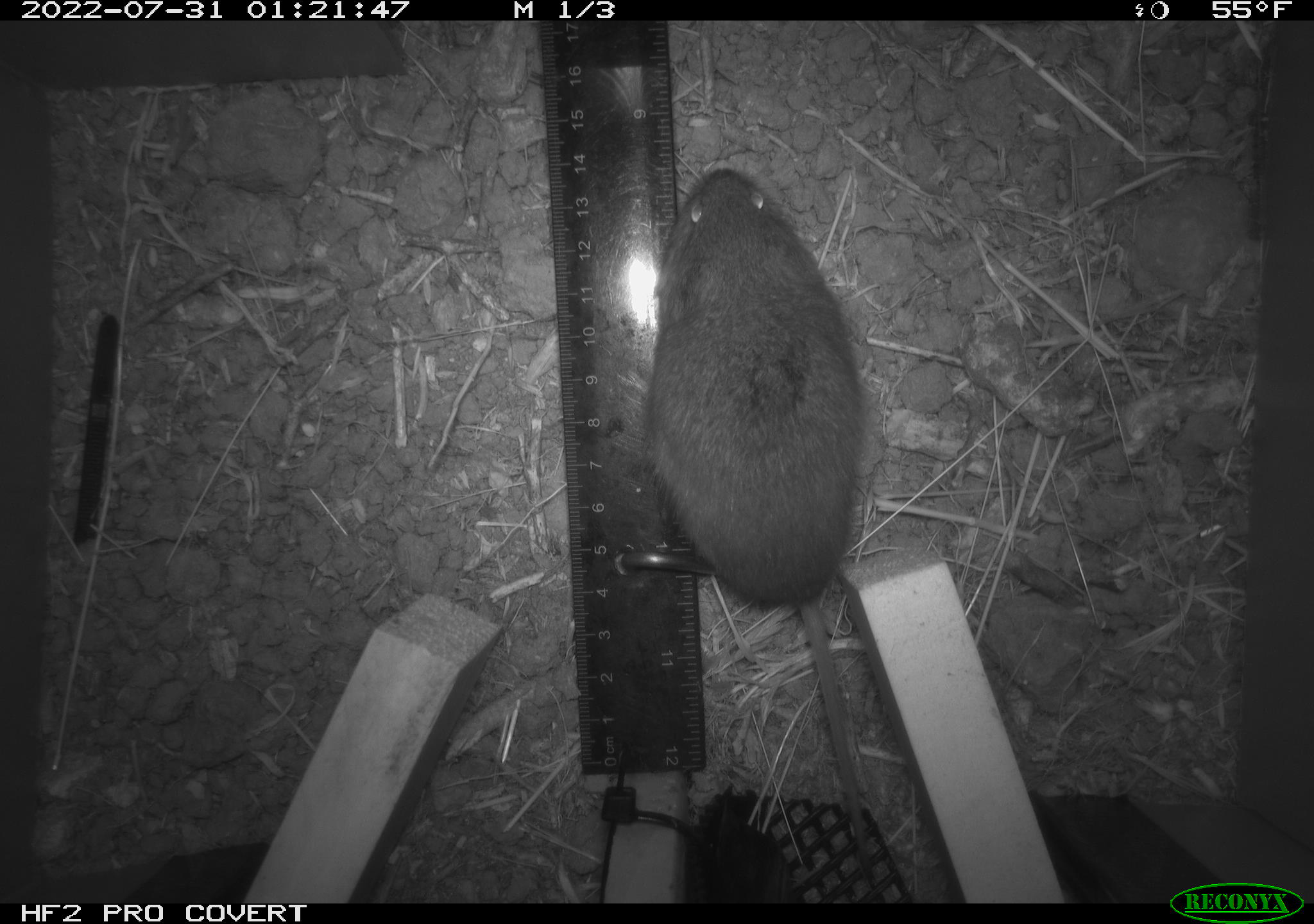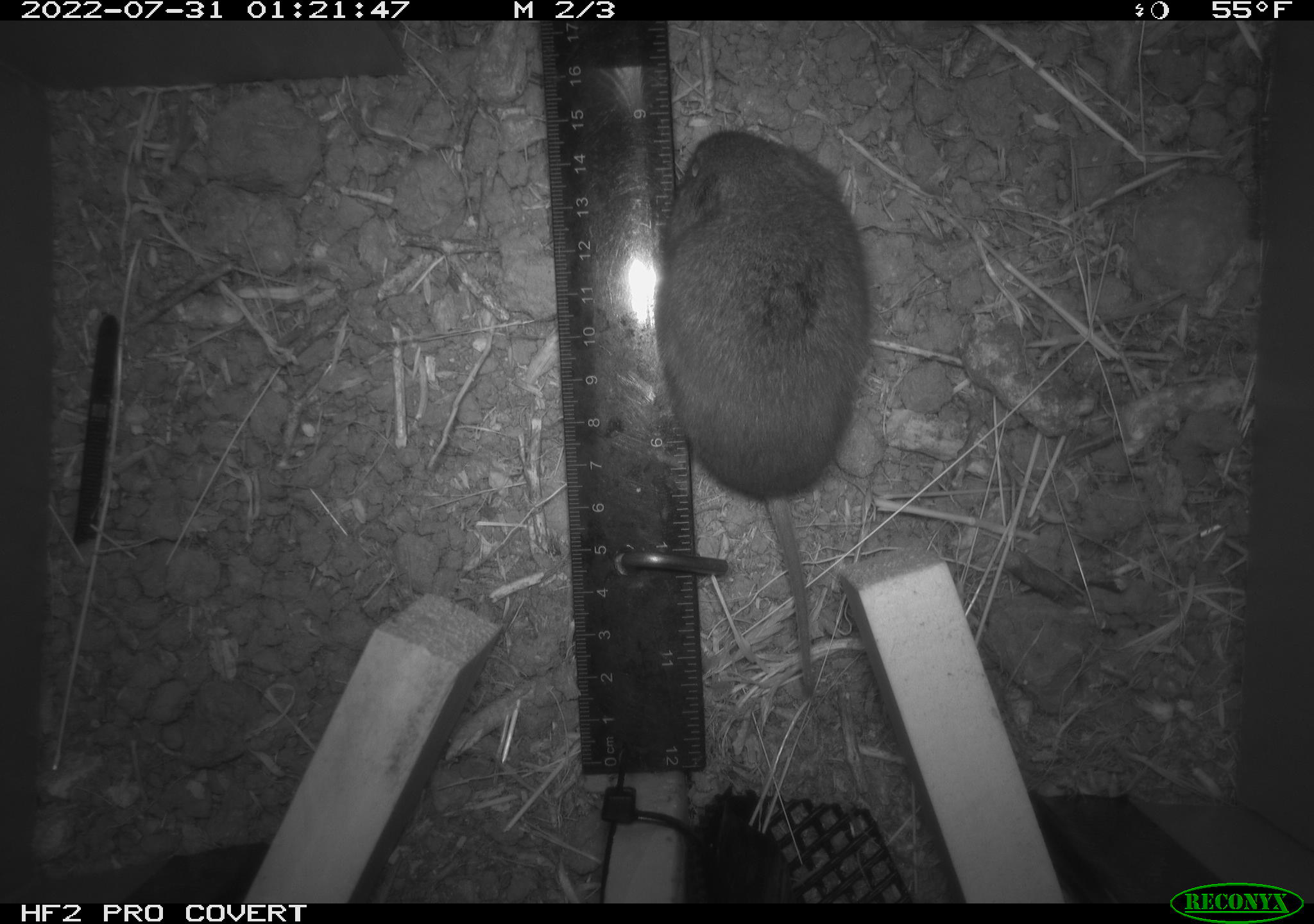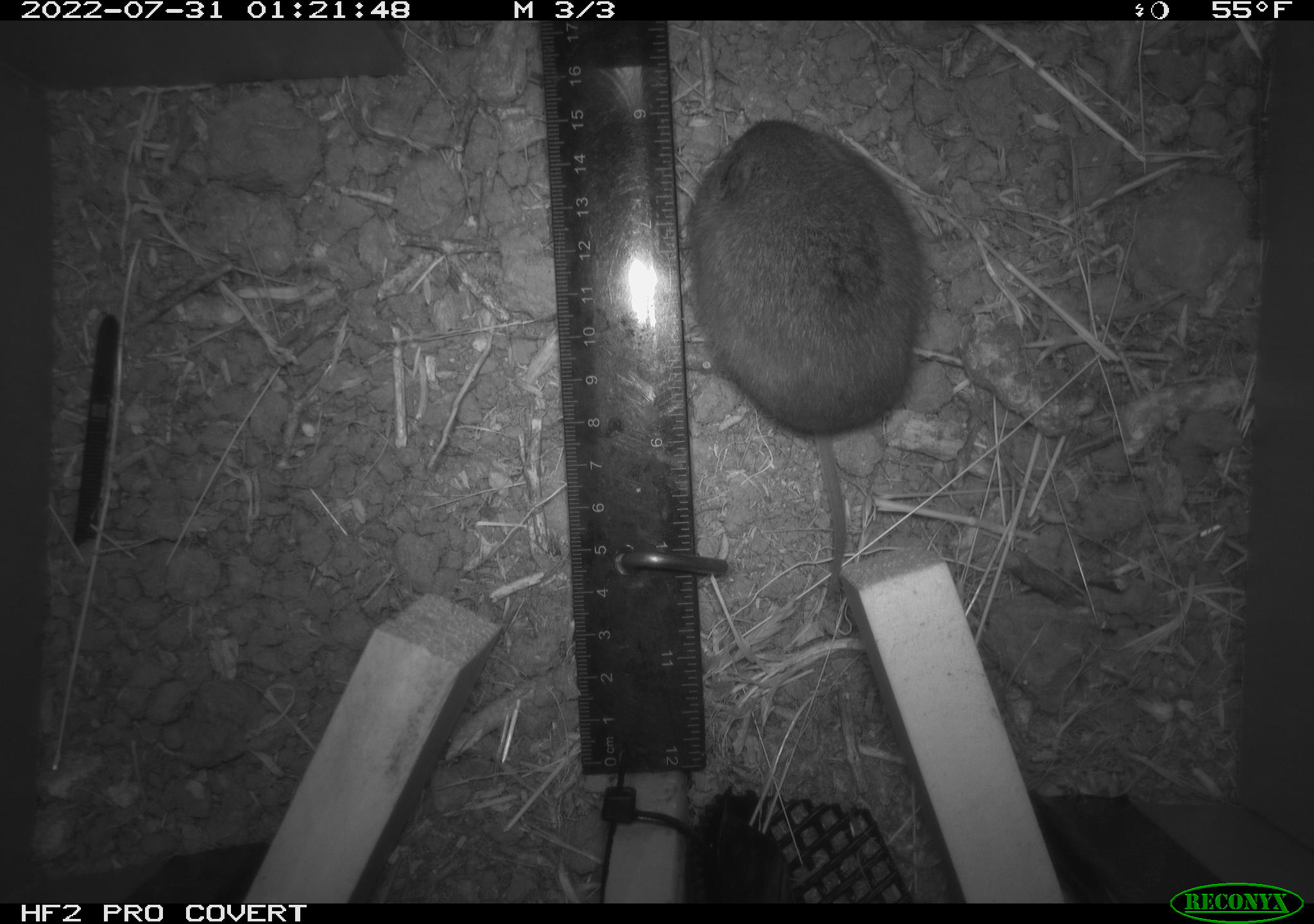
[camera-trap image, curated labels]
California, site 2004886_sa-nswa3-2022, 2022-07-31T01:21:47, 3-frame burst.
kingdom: Animalia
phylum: Chordata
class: Mammalia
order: Rodentia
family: Cricetidae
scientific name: Cricetidae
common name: hamsters, voles, lemmings, and allies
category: cricetidae family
Cricetidae family (hamsters, voles, lemmings, and allies) (Cricetidae).